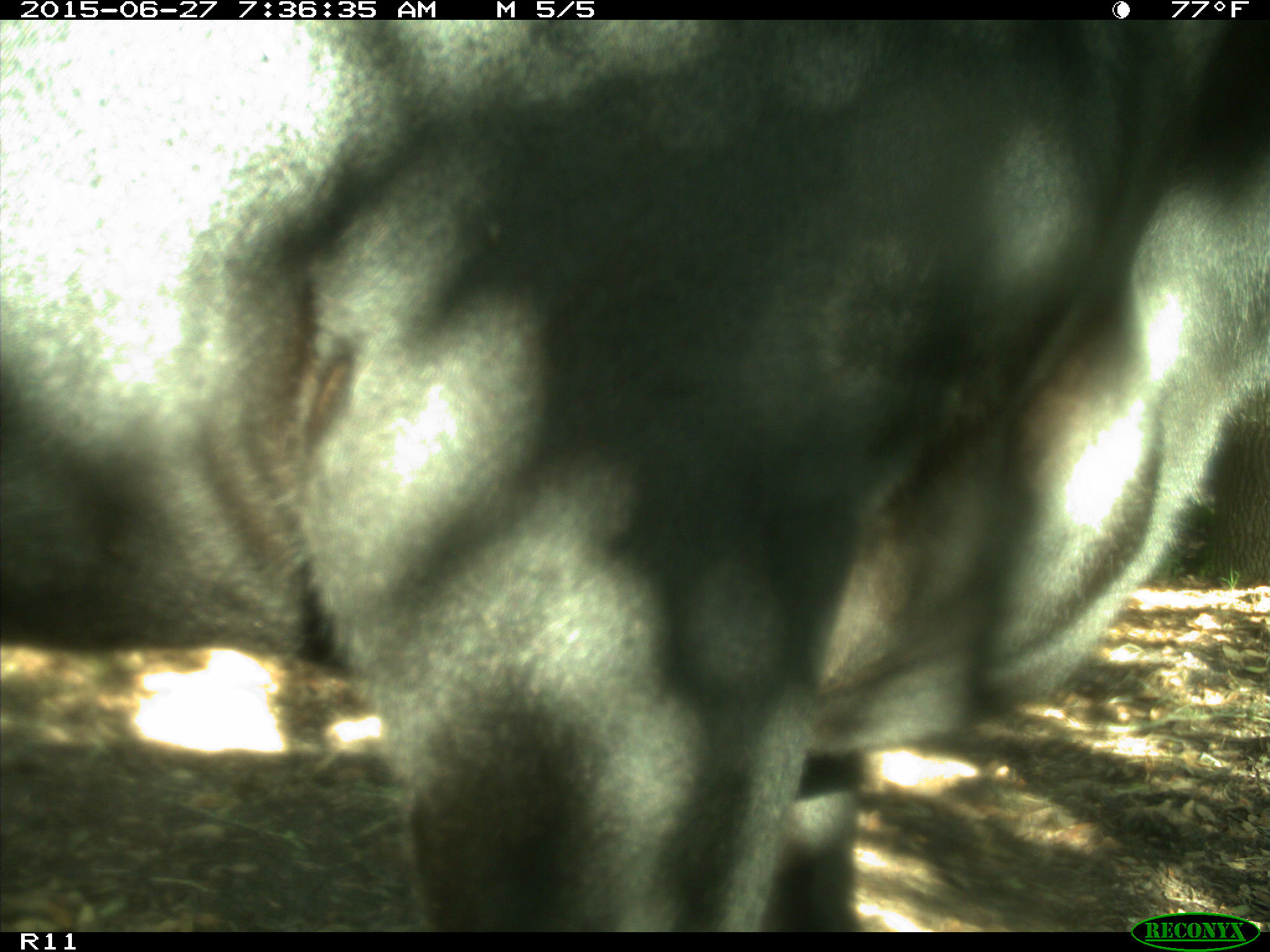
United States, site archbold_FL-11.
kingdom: Animalia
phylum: Chordata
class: Mammalia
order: Artiodactyla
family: Bovidae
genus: Bos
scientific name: Bos taurus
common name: domestic cow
Bos taurus (domestic cow).